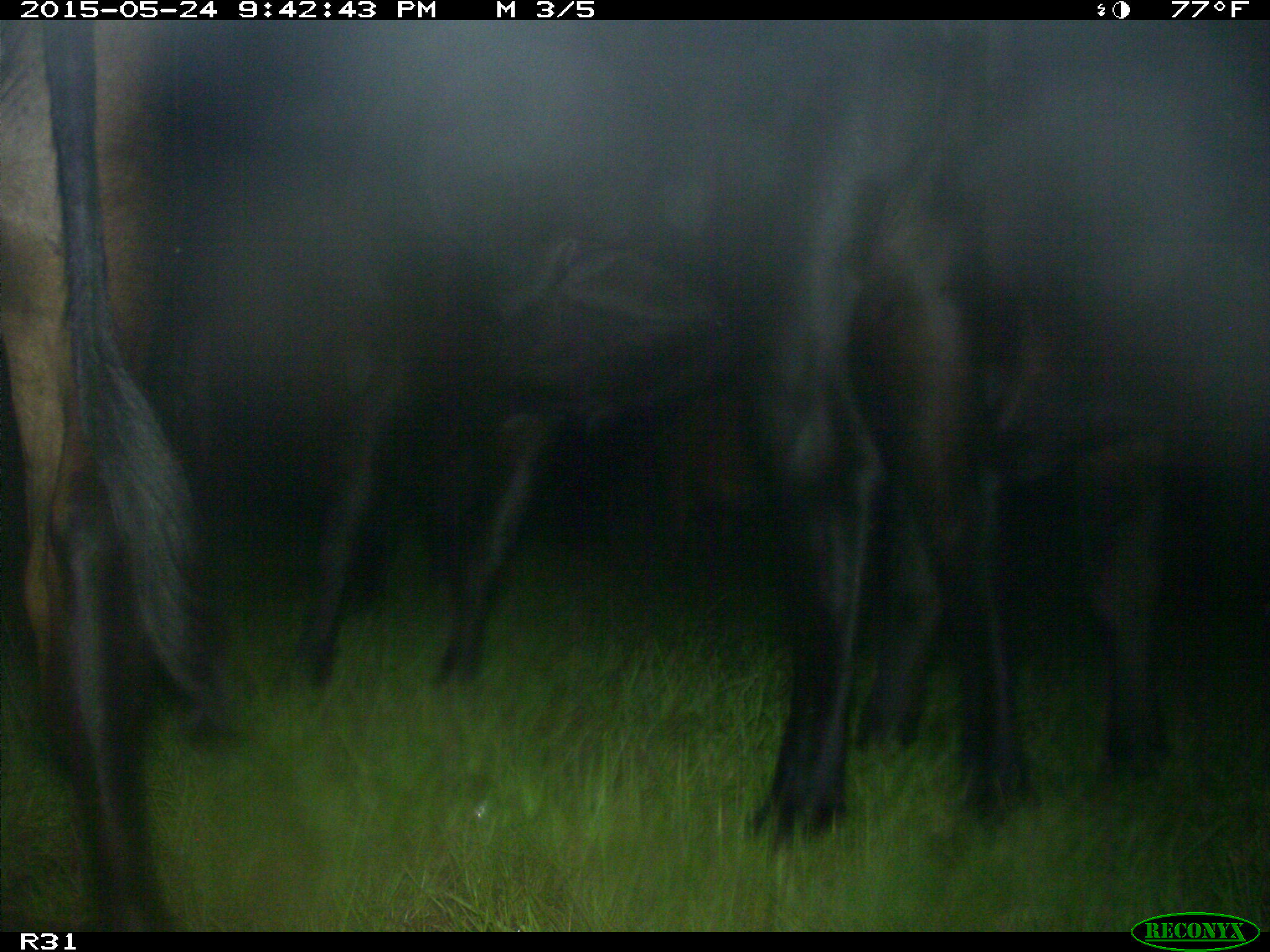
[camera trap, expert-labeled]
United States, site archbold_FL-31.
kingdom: Animalia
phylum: Chordata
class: Mammalia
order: Artiodactyla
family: Bovidae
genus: Bos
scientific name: Bos taurus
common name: domestic cow